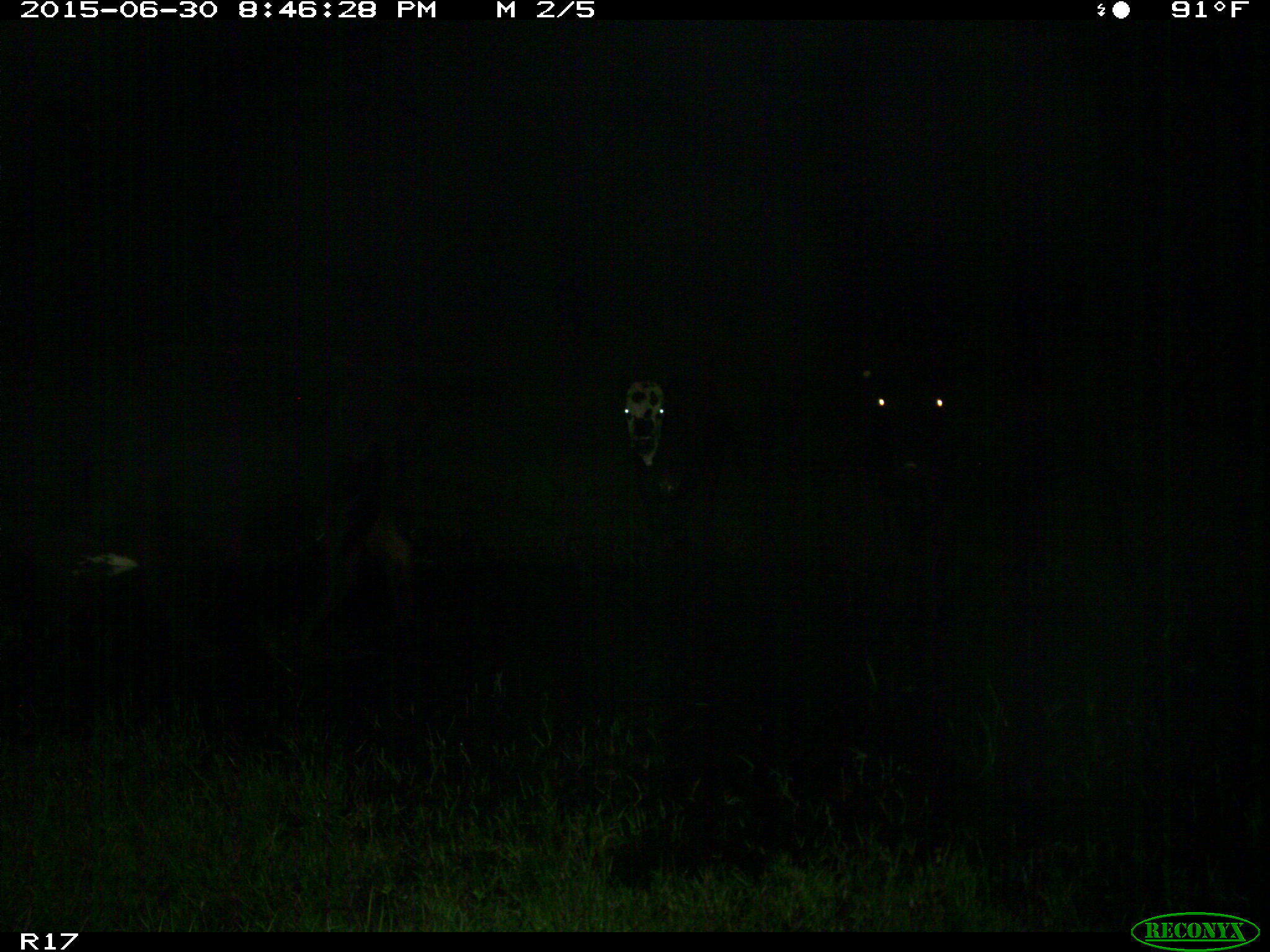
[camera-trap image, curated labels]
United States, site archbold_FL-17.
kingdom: Animalia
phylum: Chordata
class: Mammalia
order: Artiodactyla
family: Bovidae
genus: Bos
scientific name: Bos taurus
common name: domestic cow